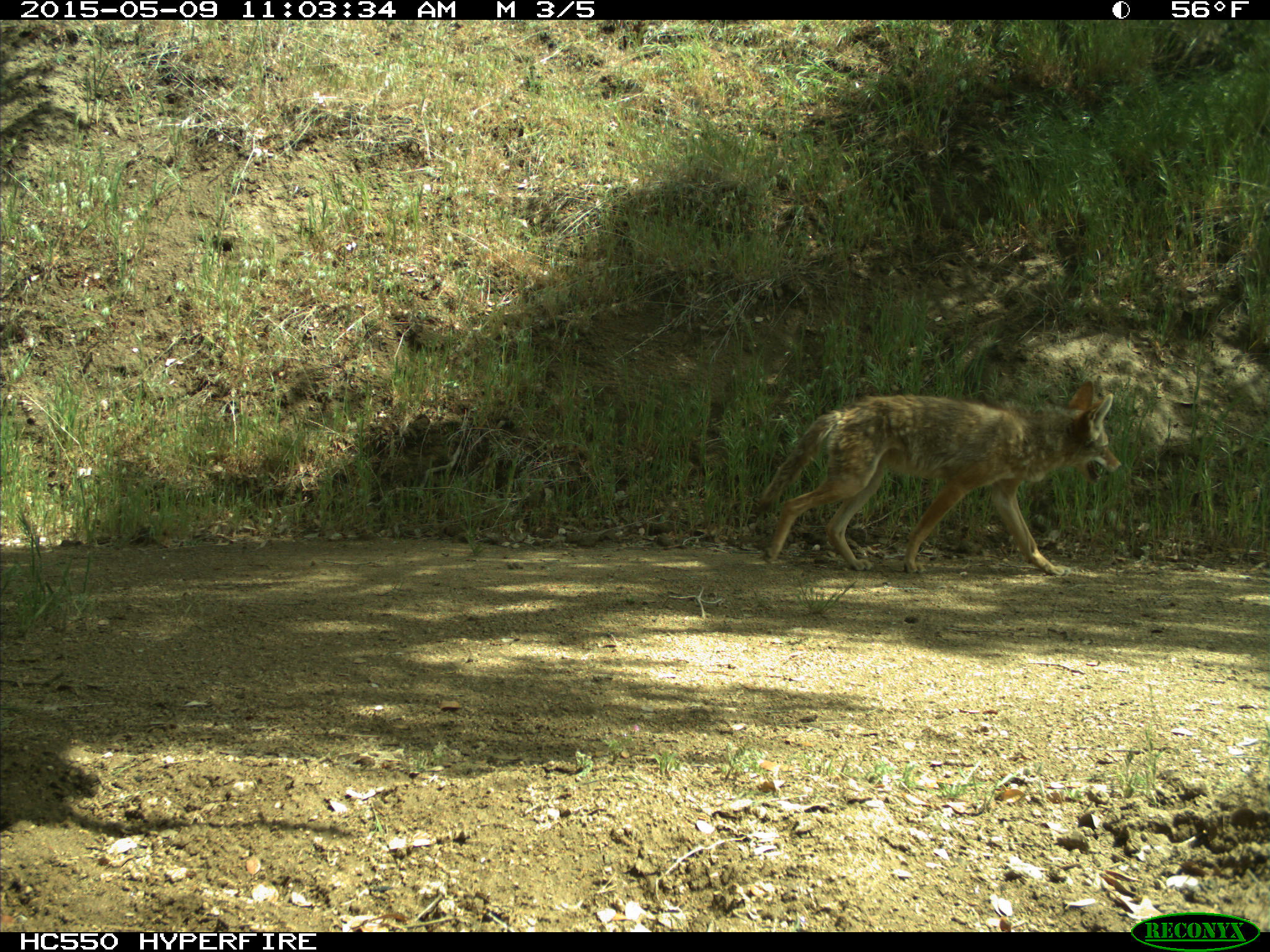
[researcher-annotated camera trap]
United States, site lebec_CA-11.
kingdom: Animalia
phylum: Chordata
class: Mammalia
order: Carnivora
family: Canidae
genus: Canis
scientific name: Canis latrans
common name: coyote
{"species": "Canis latrans (coyote)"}